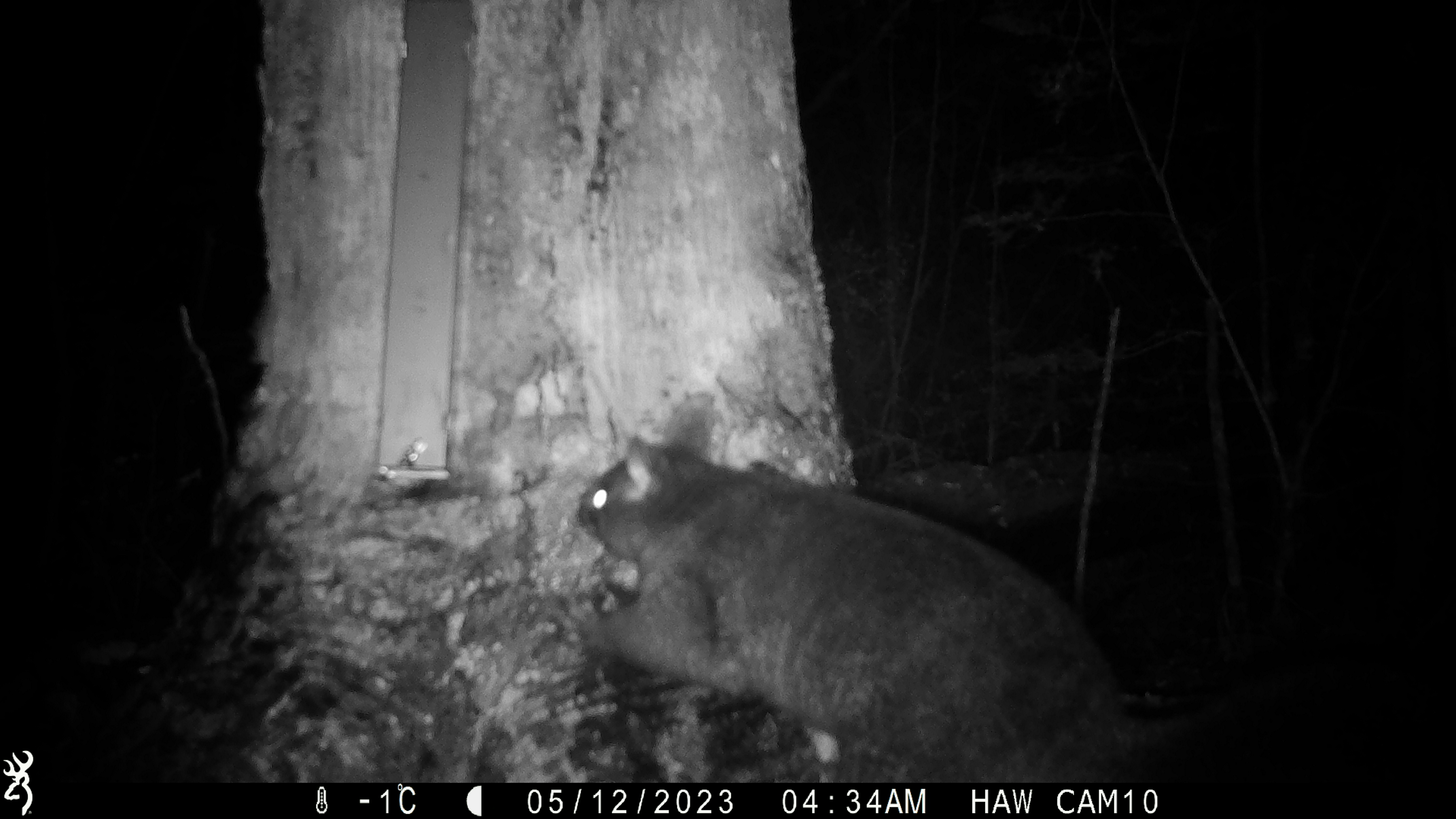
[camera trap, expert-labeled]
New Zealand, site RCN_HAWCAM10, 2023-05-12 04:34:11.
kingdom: Animalia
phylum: Chordata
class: Mammalia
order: Diprotodontia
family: Phalangeridae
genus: Trichosurus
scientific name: Trichosurus vulpecula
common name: common brushtail possum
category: possum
Possum (common brushtail possum) (Trichosurus vulpecula).